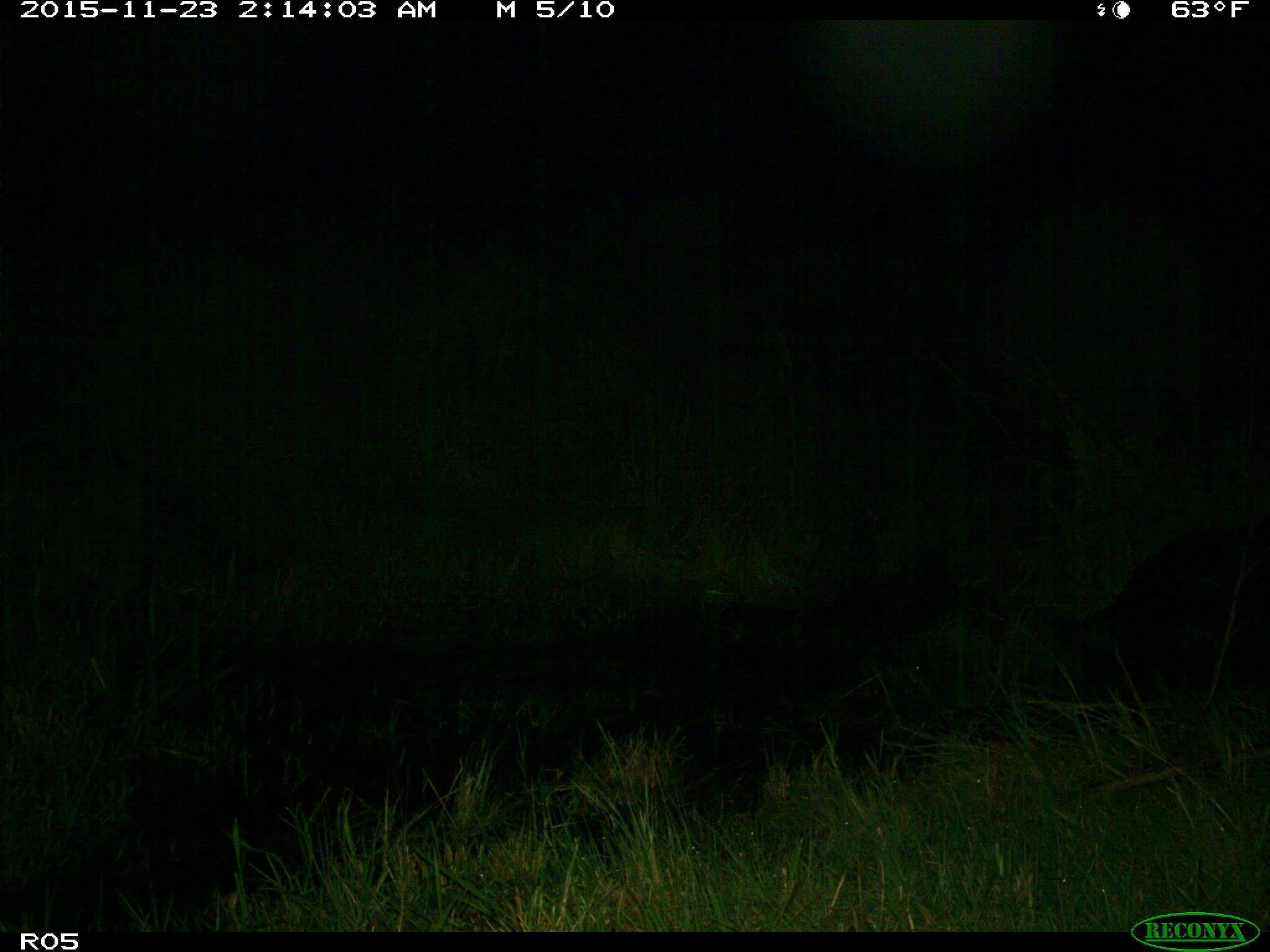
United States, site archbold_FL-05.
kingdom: Animalia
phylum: Chordata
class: Mammalia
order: Artiodactyla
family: Suidae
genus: Sus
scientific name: Sus scrofa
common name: wild boar